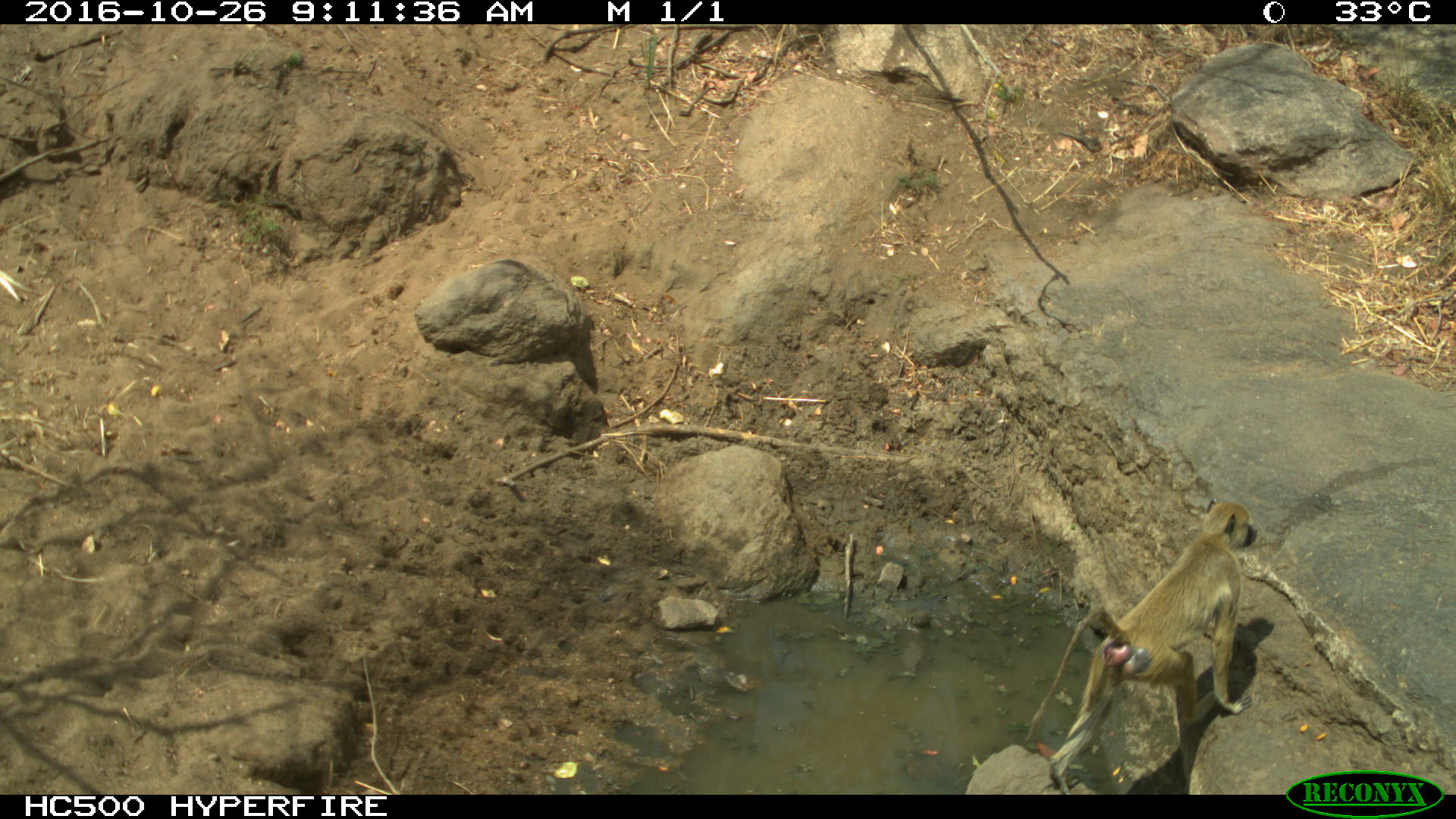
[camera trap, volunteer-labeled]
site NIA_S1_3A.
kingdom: Animalia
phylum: Chordata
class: Mammalia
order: Primates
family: Cercopithecidae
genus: Papio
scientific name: Papio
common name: baboon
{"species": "baboon (Papio)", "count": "1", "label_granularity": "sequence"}